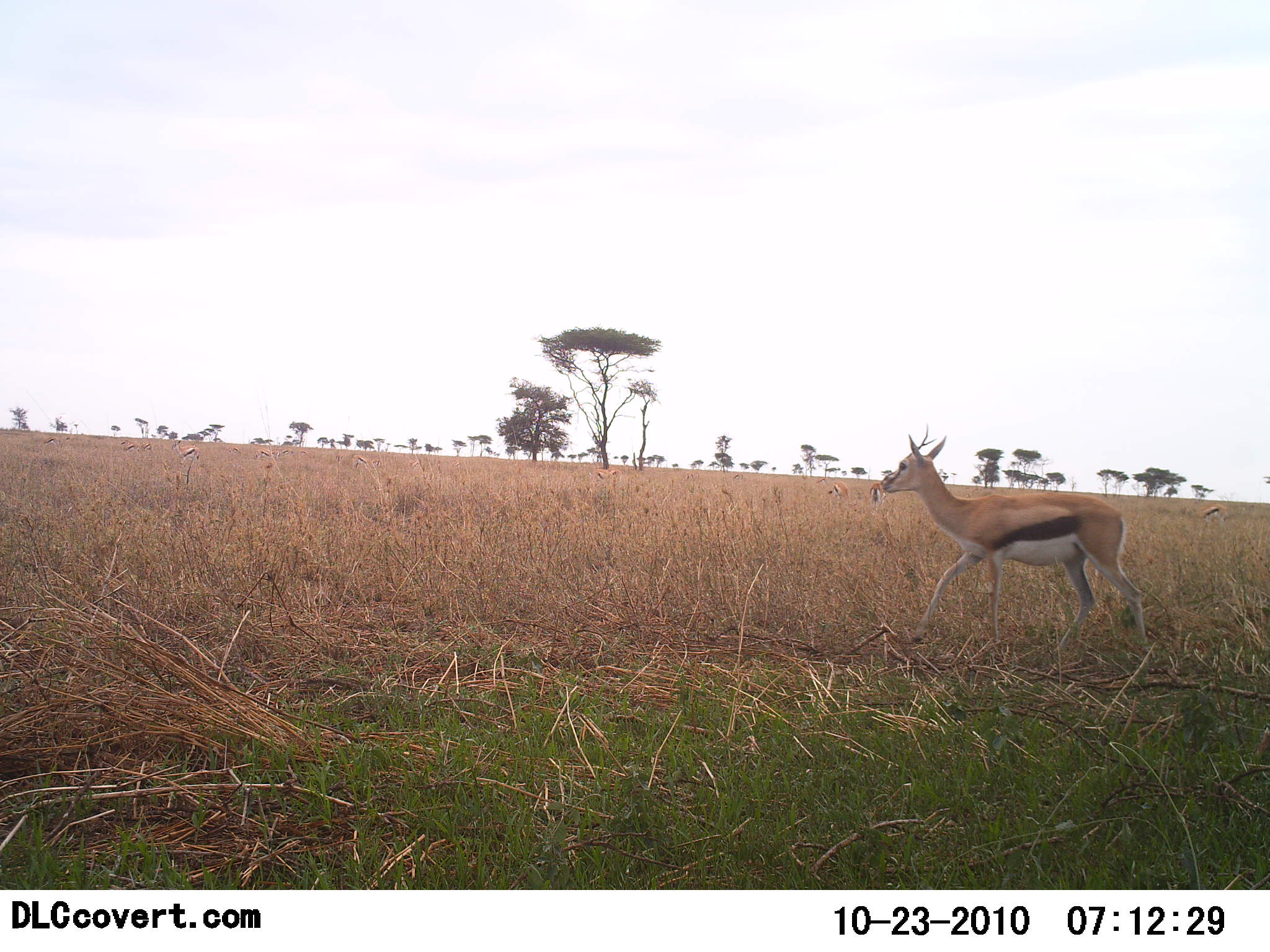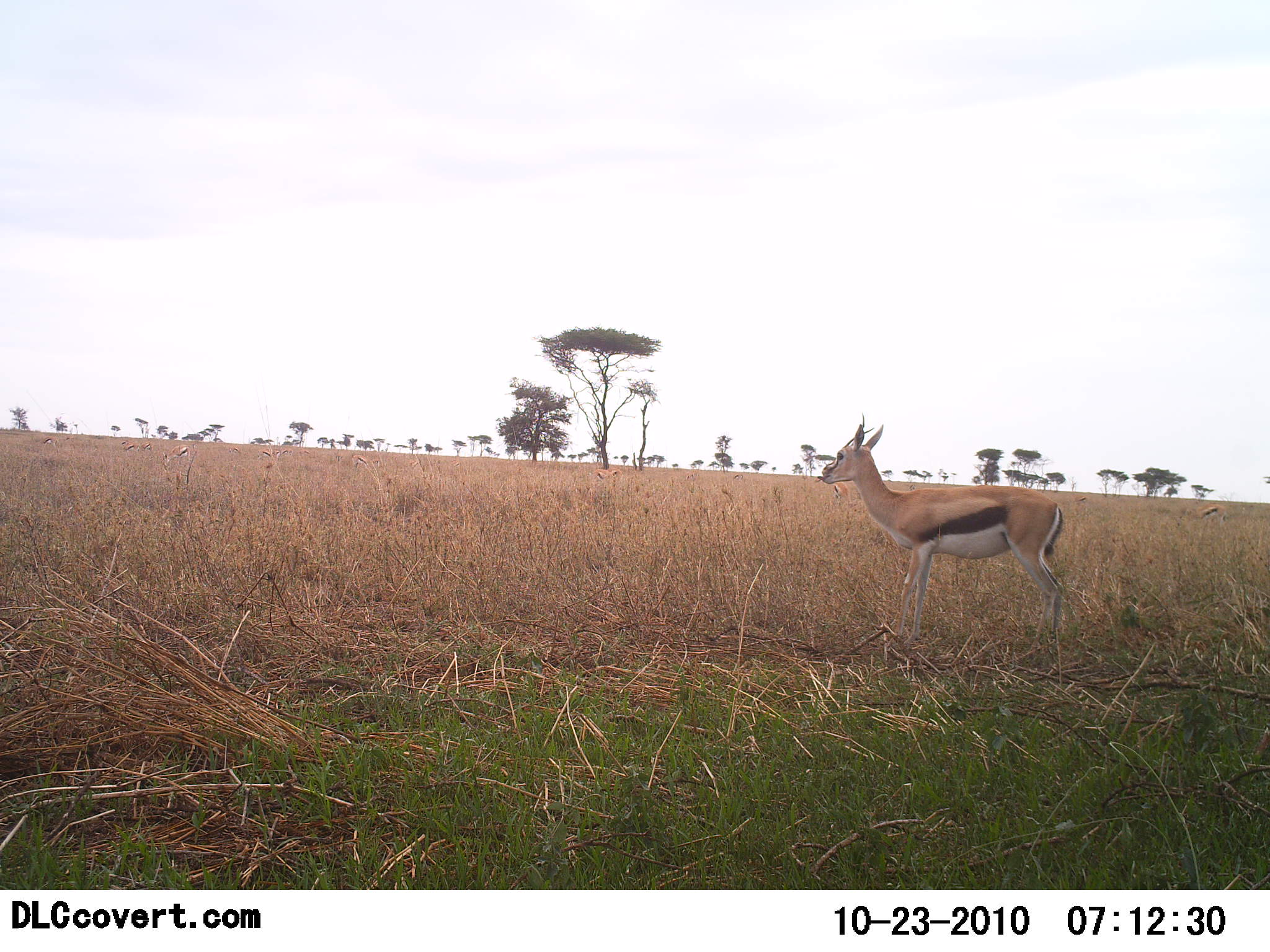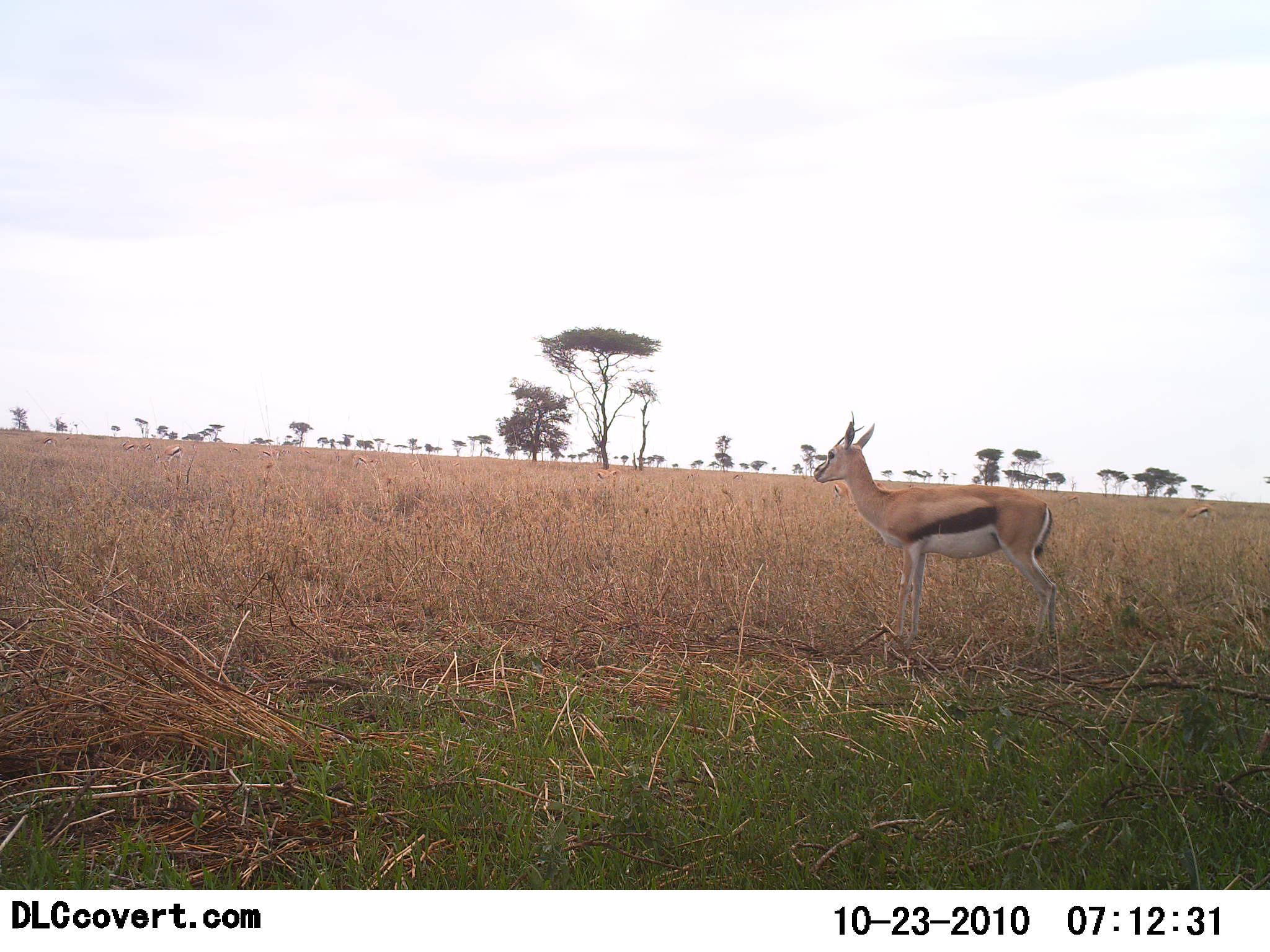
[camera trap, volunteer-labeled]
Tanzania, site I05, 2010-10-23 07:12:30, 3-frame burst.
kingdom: Animalia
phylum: Chordata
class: Mammalia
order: Artiodactyla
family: Bovidae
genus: Eudorcas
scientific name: Eudorcas thomsonii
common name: thomson's gazelle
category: gazellethomsons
Gazellethomsons (thomson's gazelle) (Eudorcas thomsonii), count 1. Behavior (volunteer vote fractions): standing 62%, resting 0%, moving 50%, interacting 0%. Young present (vote fraction): 0%. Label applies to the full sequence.